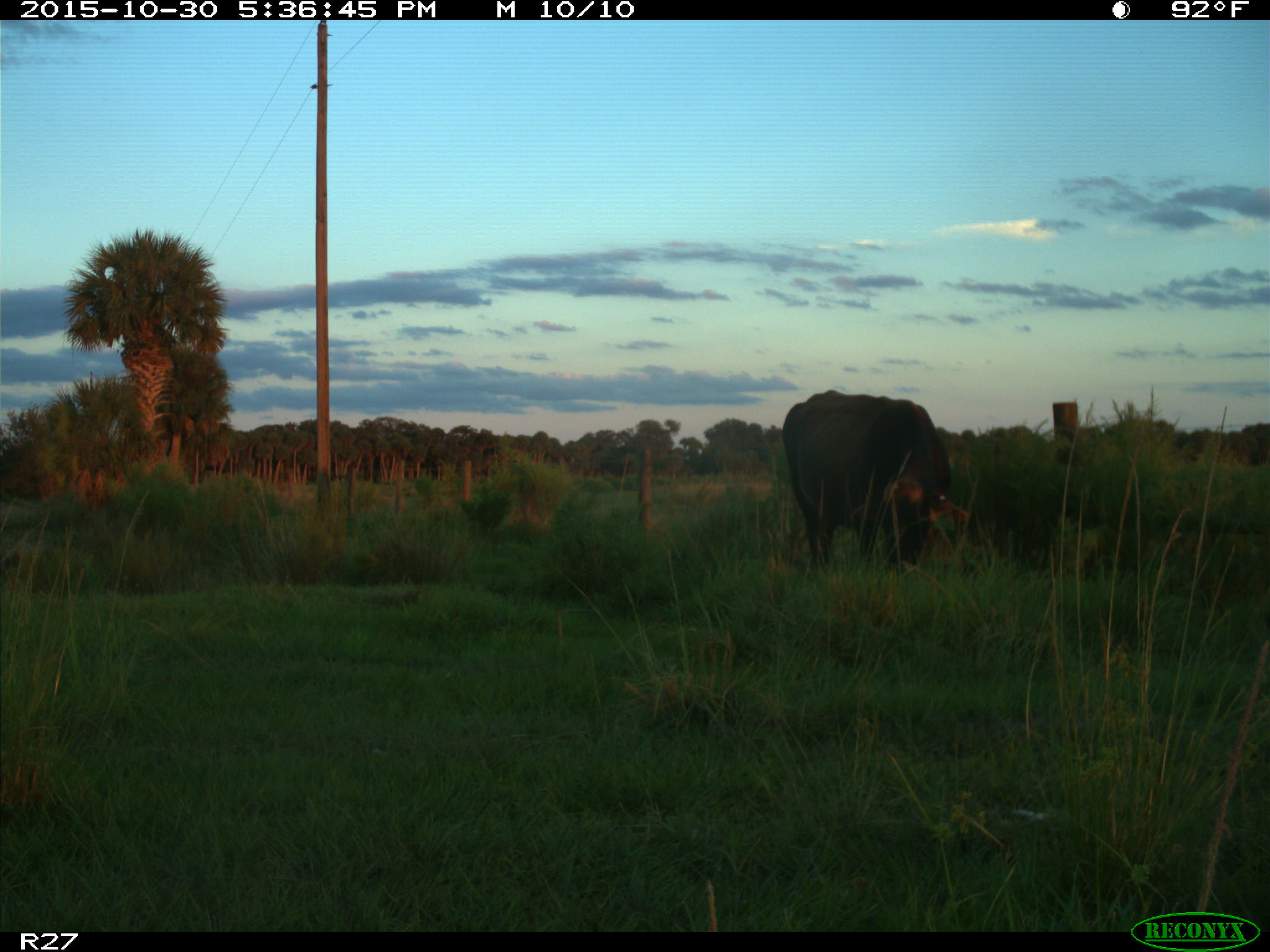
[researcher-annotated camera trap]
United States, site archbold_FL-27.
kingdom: Animalia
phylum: Chordata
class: Mammalia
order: Artiodactyla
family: Bovidae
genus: Bos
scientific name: Bos taurus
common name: domestic cow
Bos taurus (domestic cow).